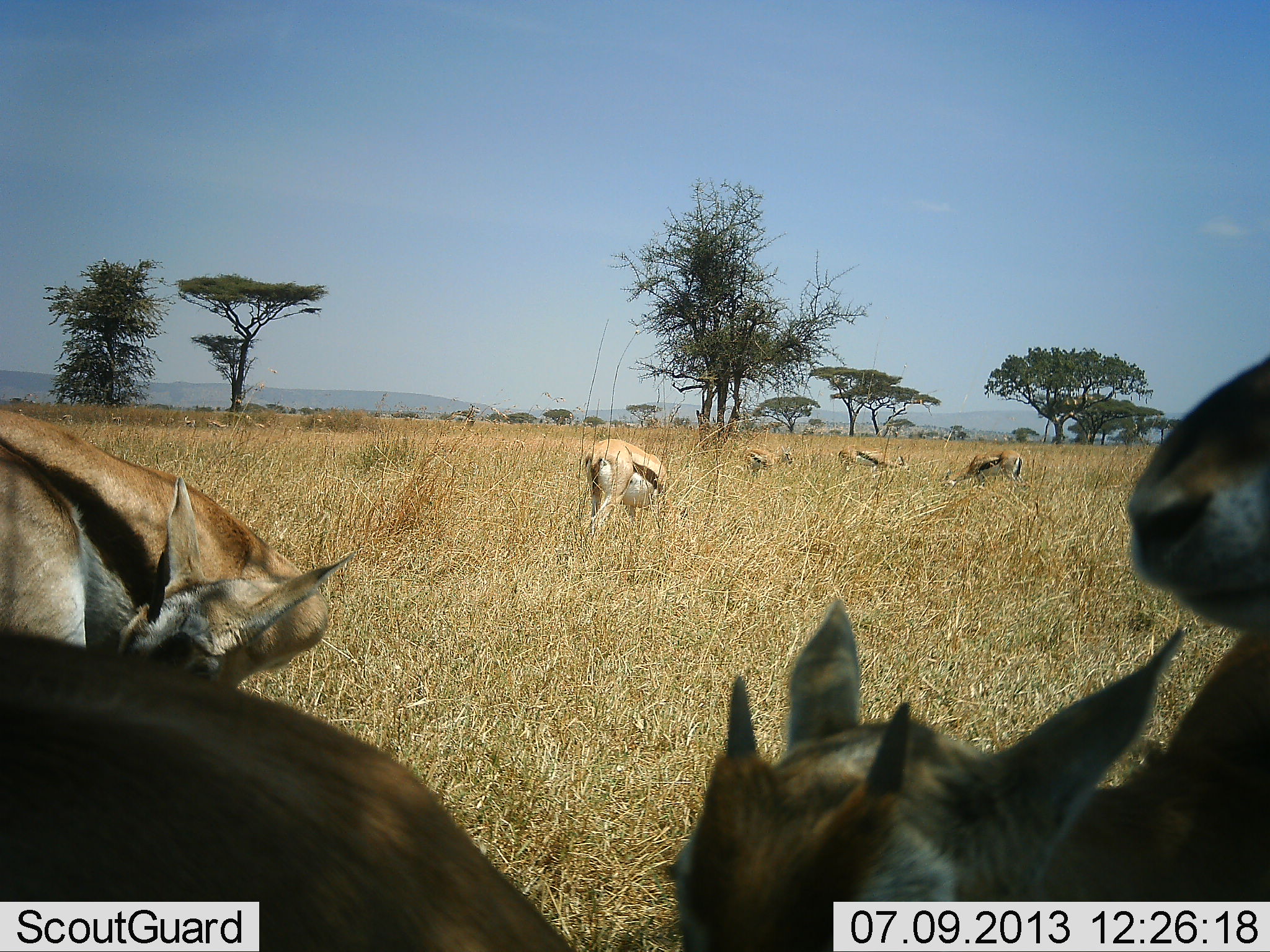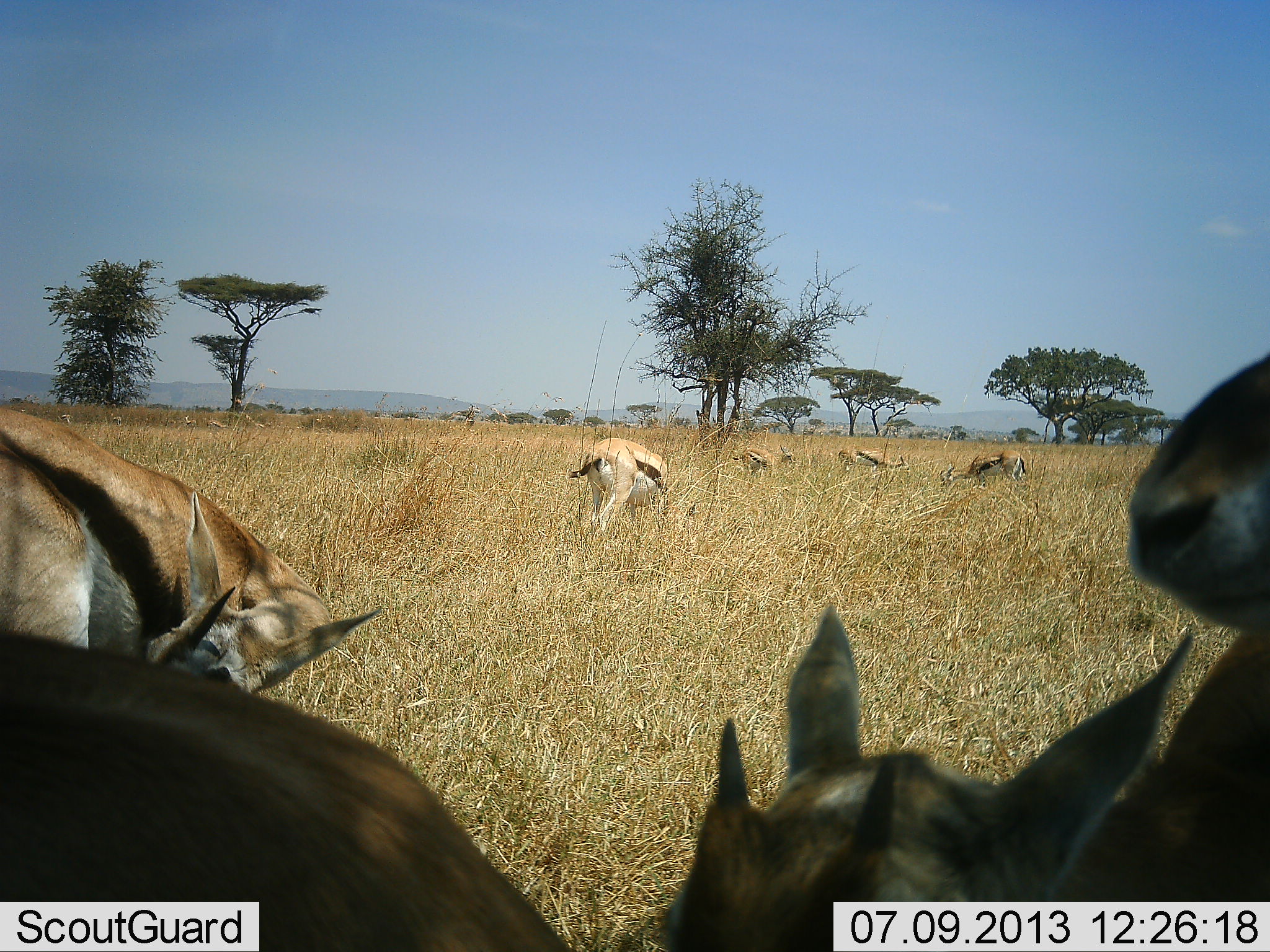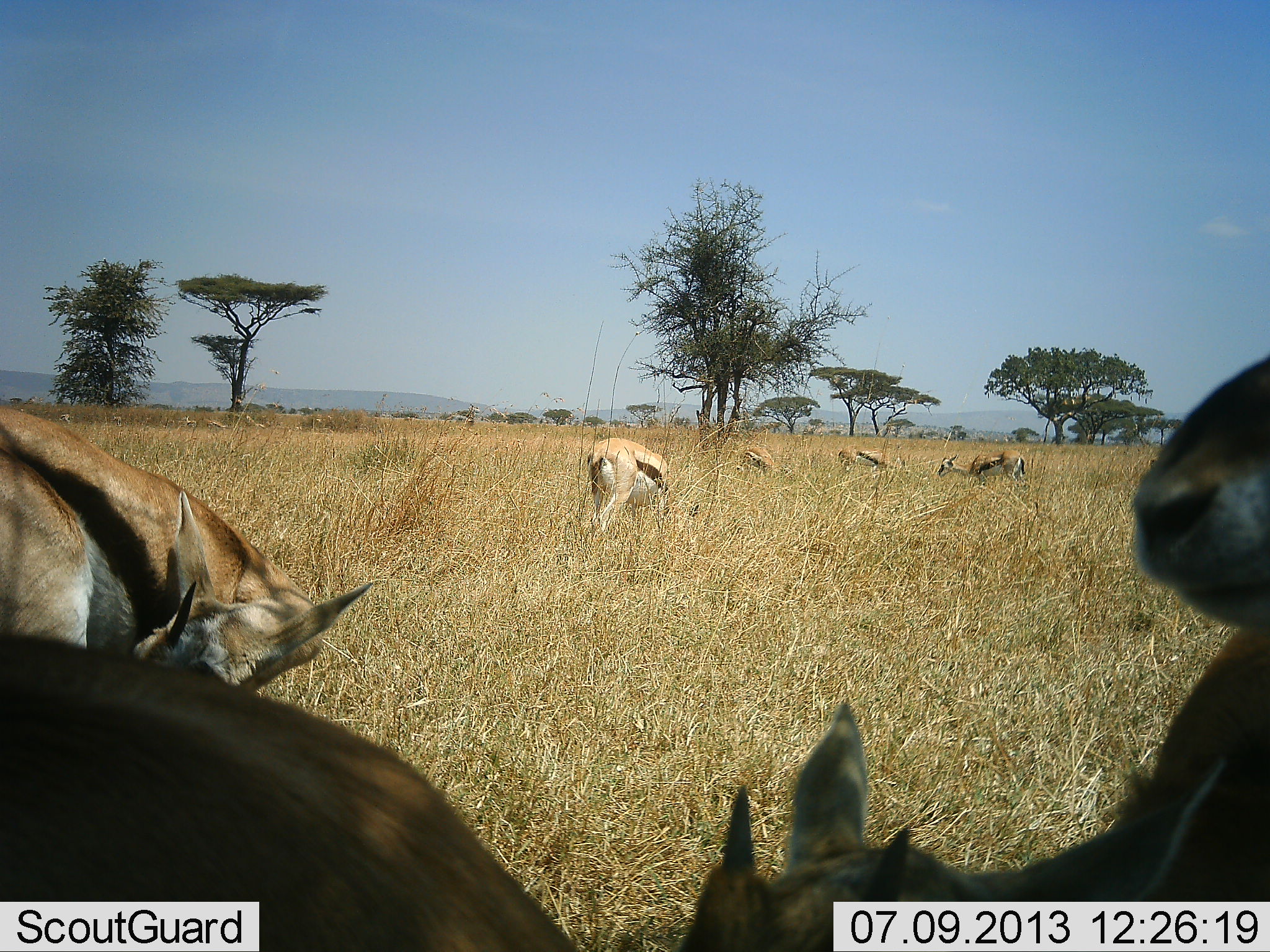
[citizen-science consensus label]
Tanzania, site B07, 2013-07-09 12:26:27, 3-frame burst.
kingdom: Animalia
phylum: Chordata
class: Mammalia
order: Artiodactyla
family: Bovidae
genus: Eudorcas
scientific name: Eudorcas thomsonii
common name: thomson's gazelle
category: gazellethomsons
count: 8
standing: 70%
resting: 0%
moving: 0%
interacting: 10%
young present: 10%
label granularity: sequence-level